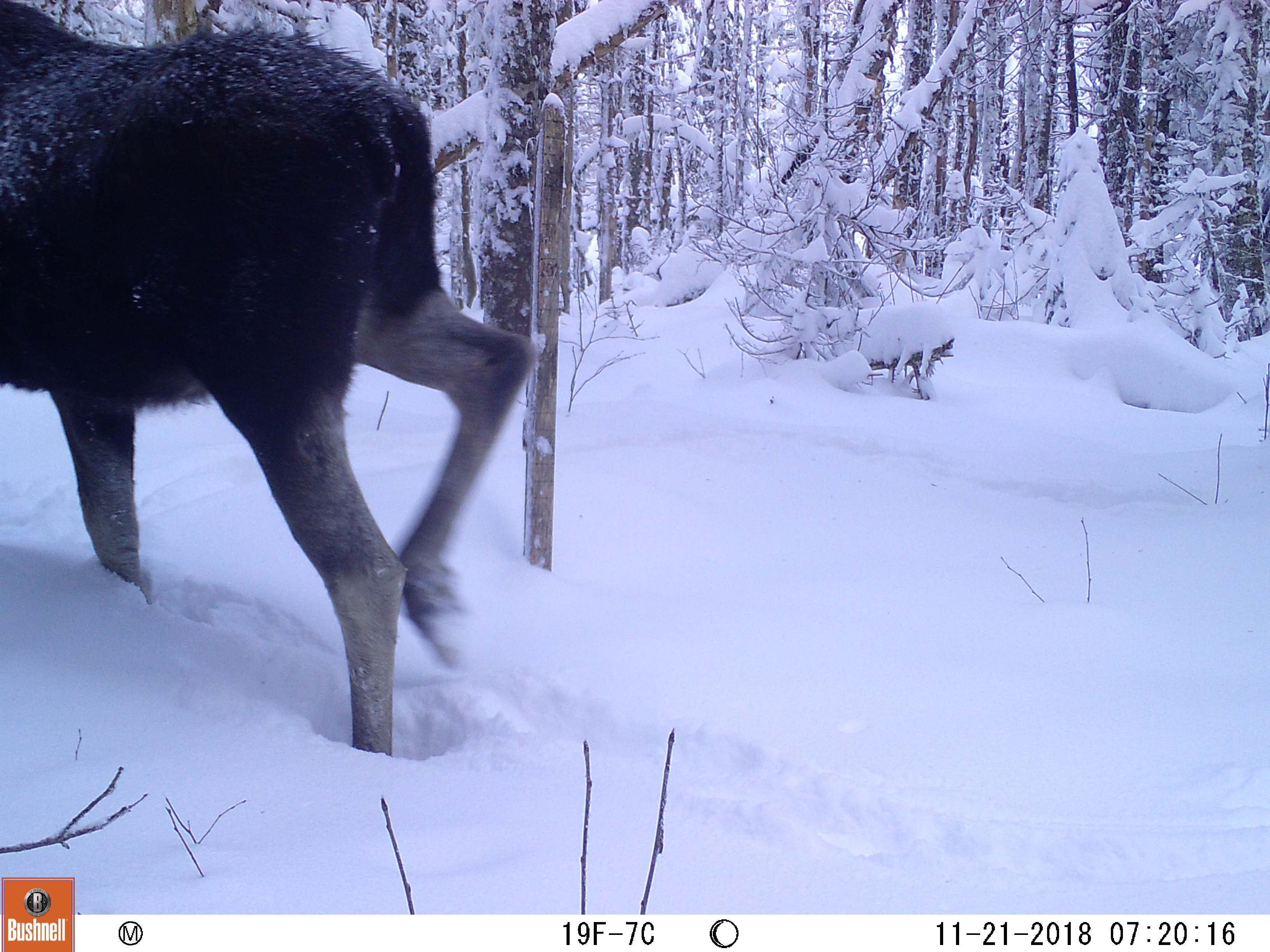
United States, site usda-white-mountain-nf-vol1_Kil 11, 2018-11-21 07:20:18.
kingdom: Animalia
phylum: Chordata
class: Mammalia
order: Artiodactyla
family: Cervidae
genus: Alces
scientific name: Alces alces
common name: moose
Moose (Alces alces).